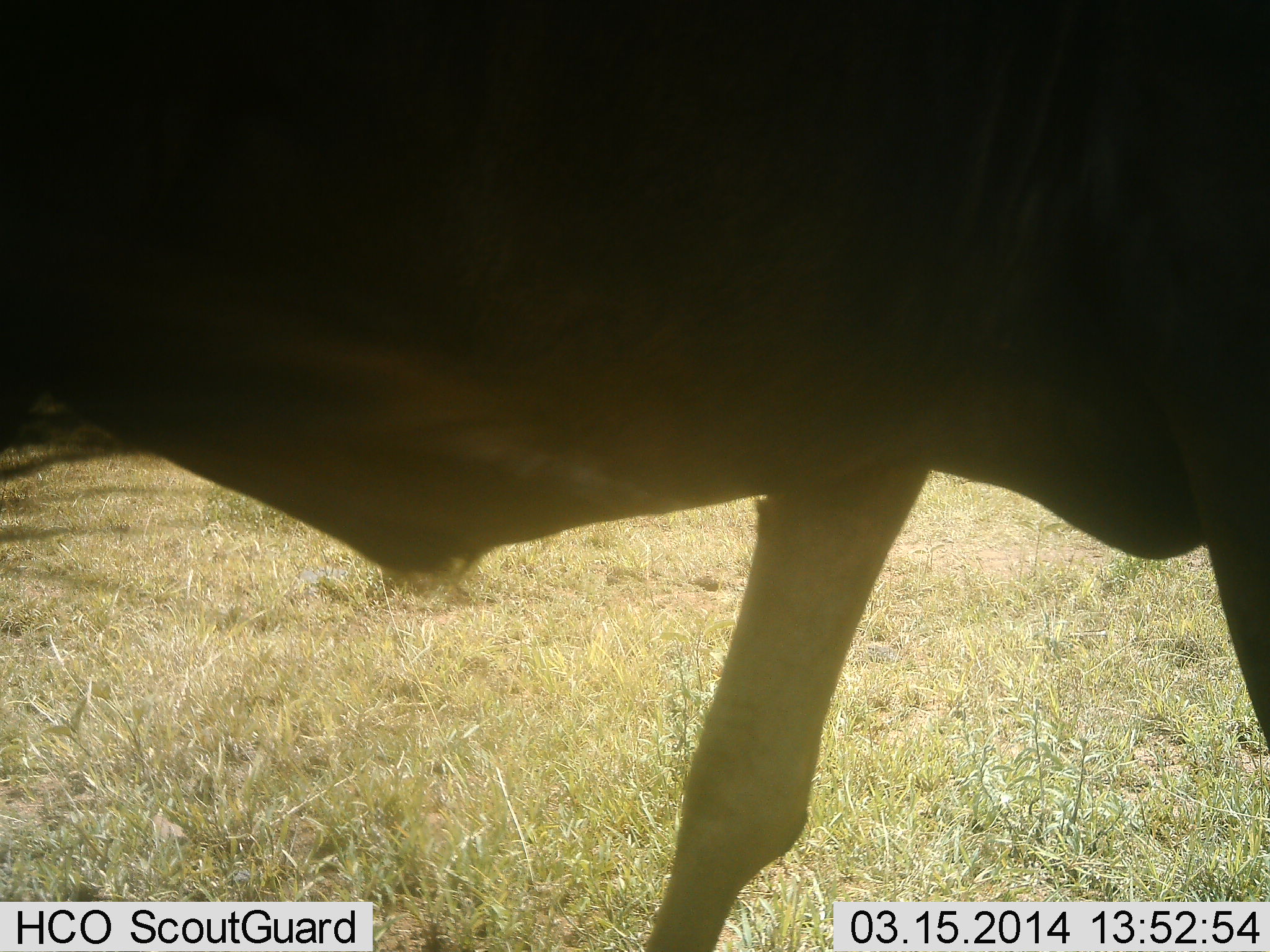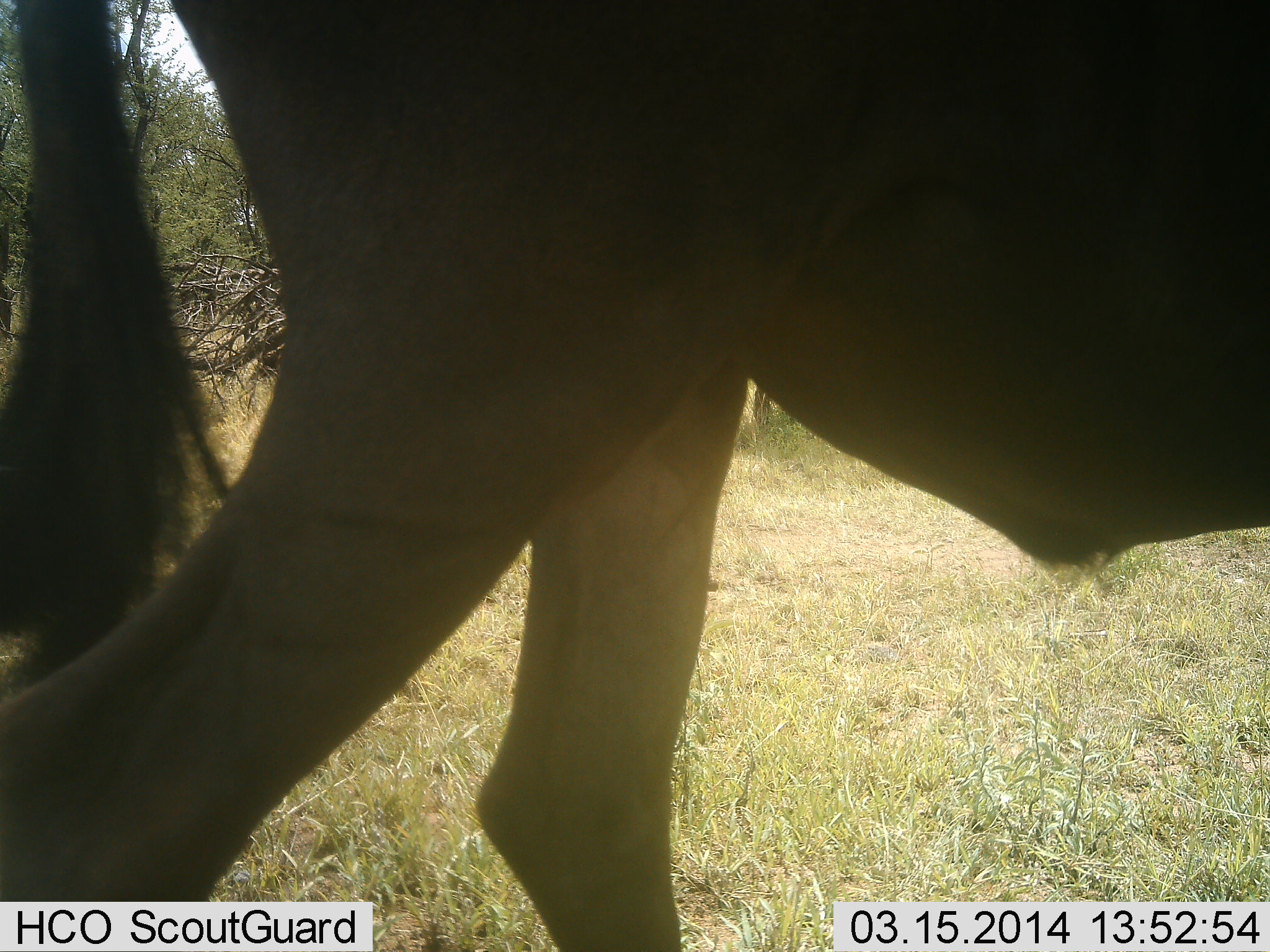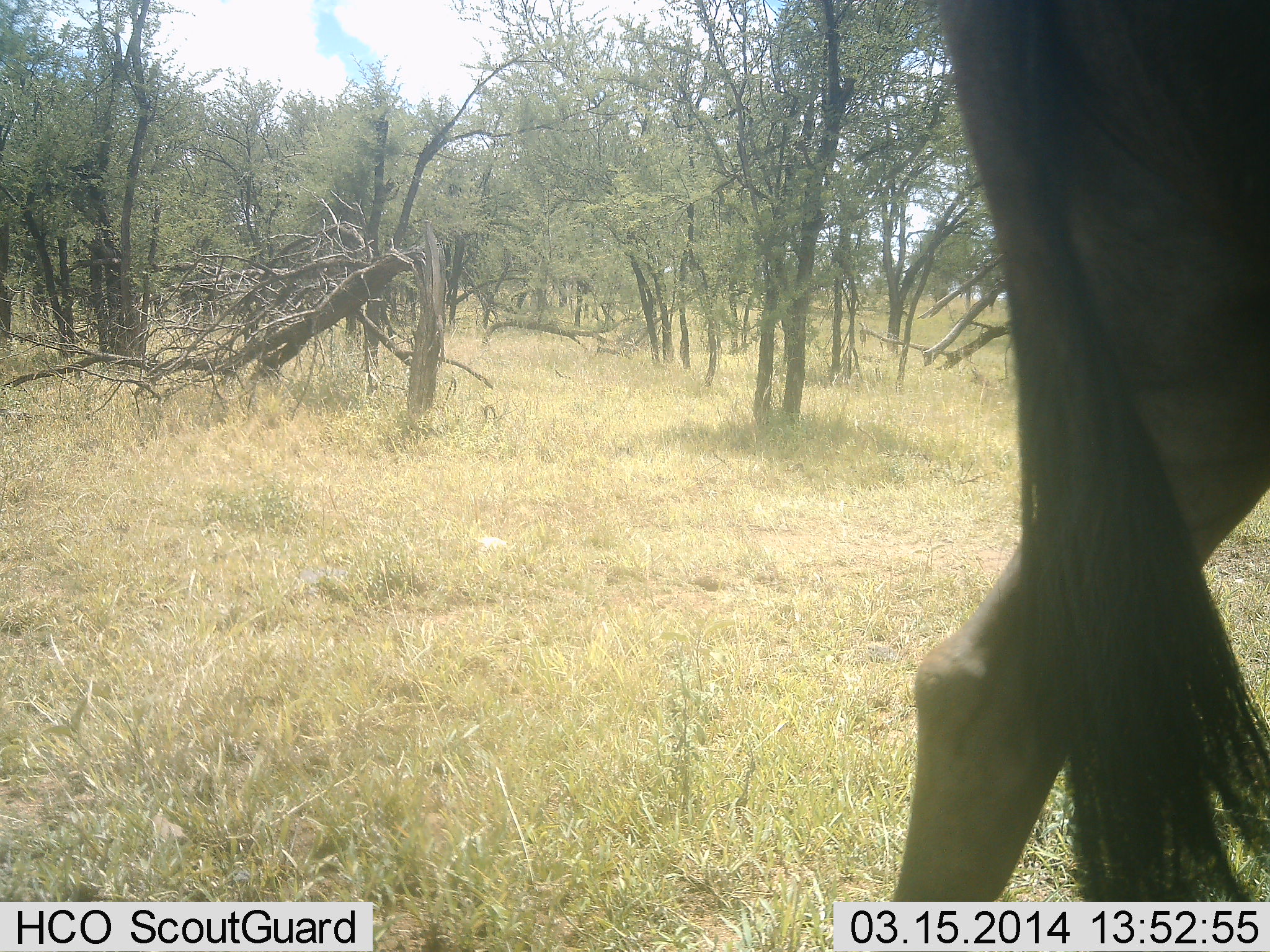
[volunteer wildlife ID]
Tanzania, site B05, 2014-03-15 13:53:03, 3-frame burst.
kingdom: Animalia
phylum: Chordata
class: Mammalia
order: Artiodactyla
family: Bovidae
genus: Connochaetes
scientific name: Connochaetes taurinus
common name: blue wildebeest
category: wildebeest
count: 1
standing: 10%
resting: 0%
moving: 90%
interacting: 0%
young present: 0%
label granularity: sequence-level